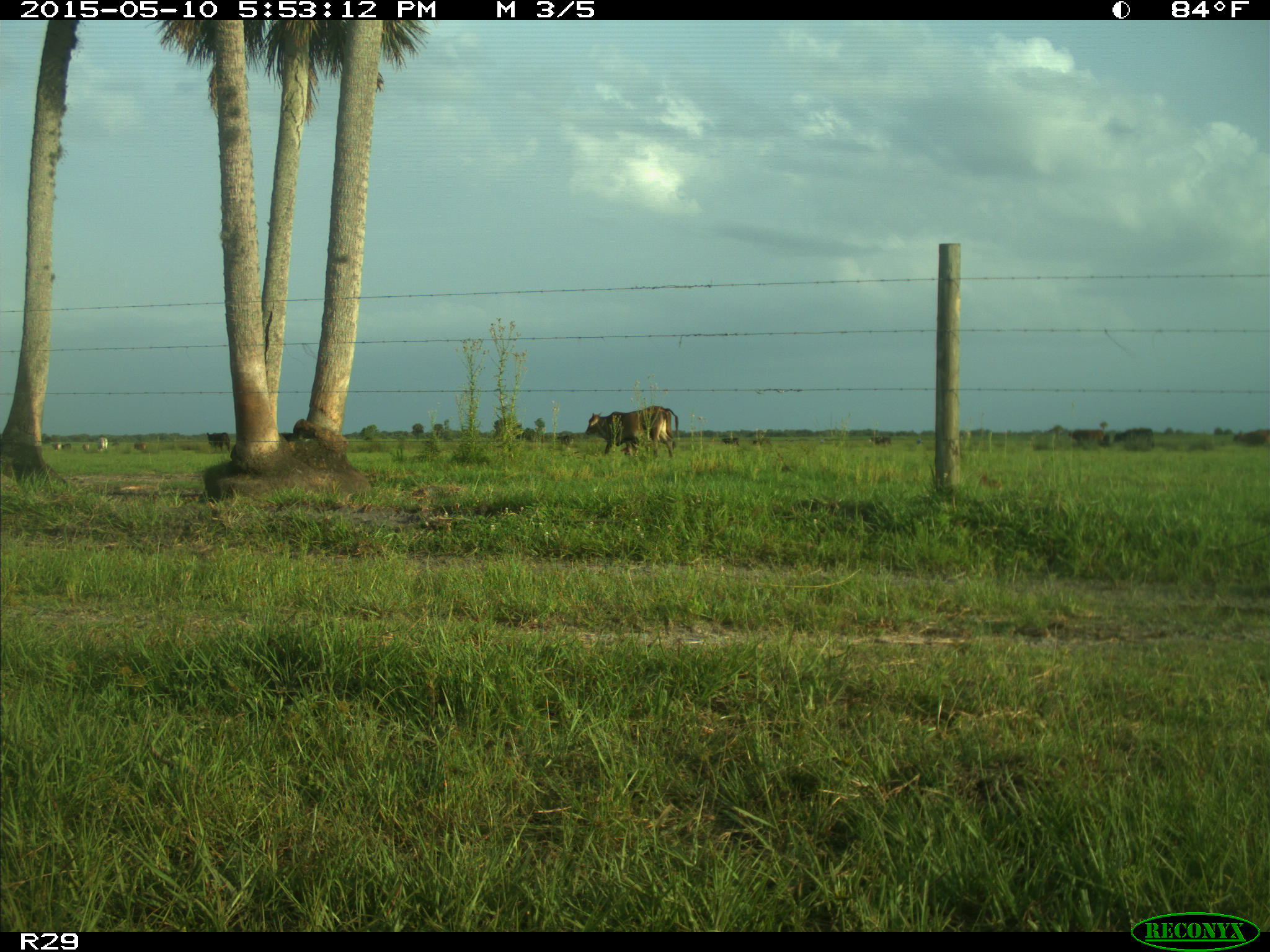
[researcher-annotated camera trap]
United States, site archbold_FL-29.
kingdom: Animalia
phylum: Chordata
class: Mammalia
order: Artiodactyla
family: Bovidae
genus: Bos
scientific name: Bos taurus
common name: domestic cow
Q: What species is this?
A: Bos taurus (domestic cow).